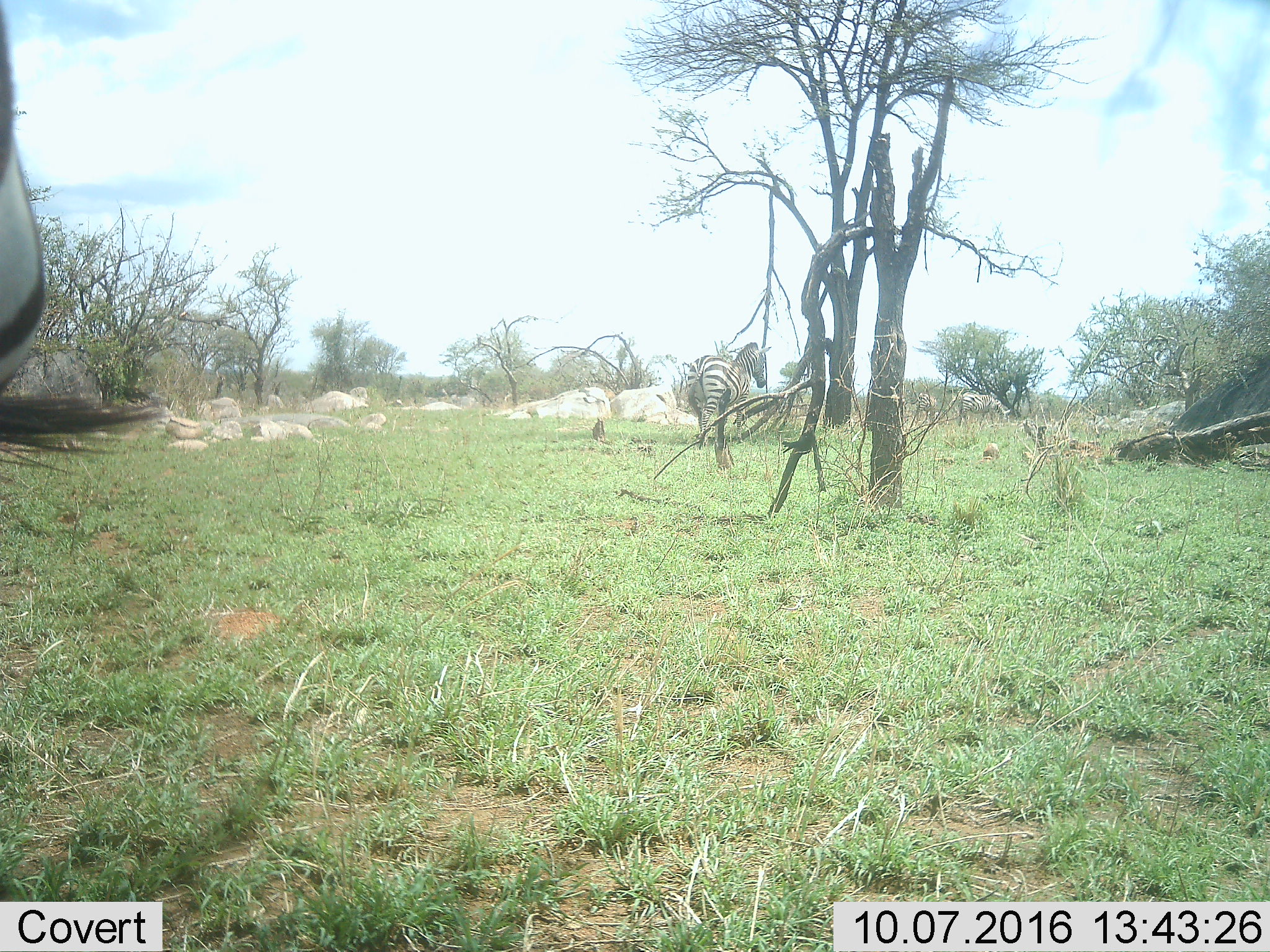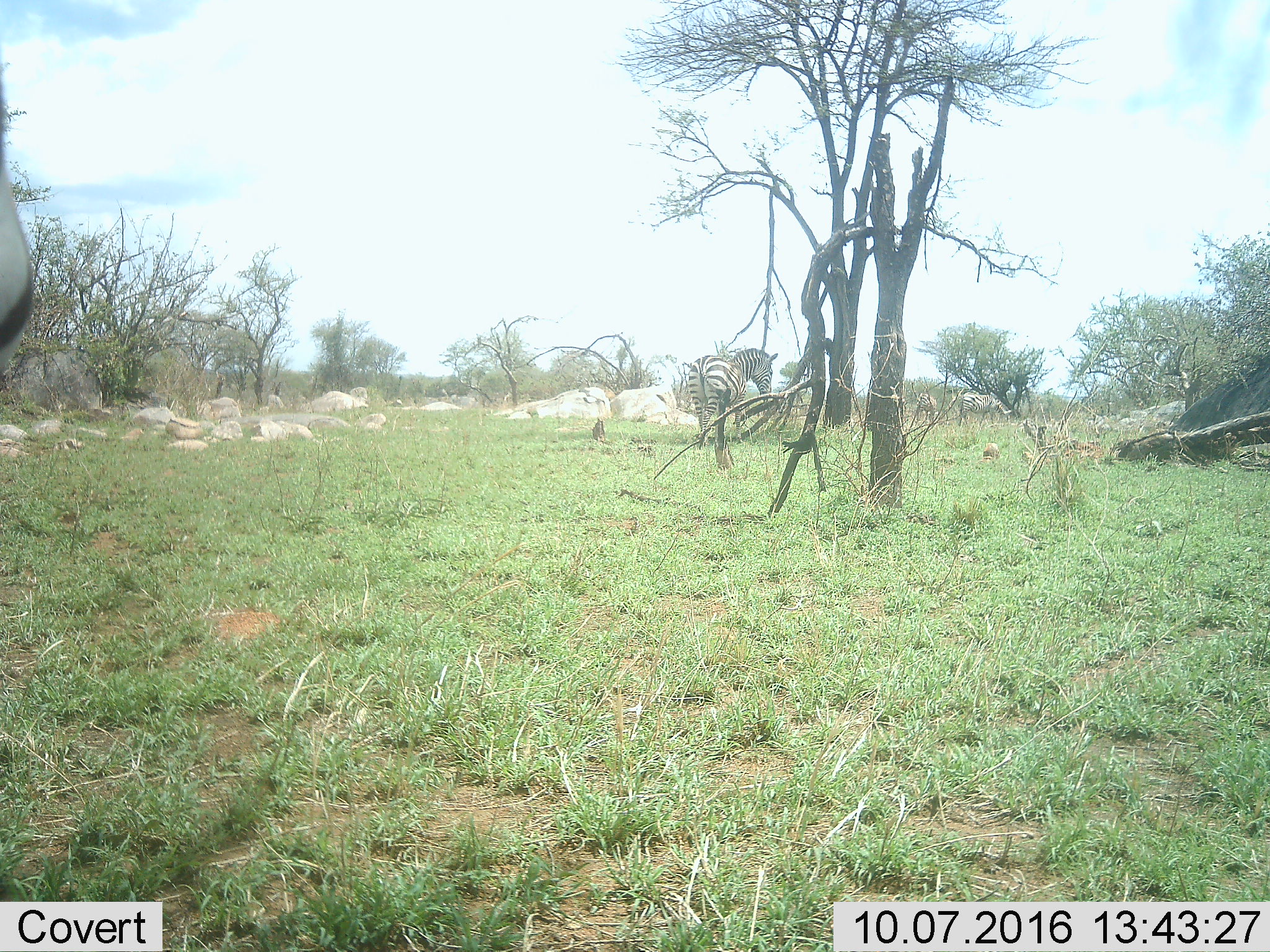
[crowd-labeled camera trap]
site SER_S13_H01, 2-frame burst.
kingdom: Animalia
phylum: Chordata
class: Mammalia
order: Perissodactyla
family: Equidae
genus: Equus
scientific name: Equus quagga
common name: plains zebra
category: zebraplains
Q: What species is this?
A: Zebraplains (plains zebra) (Equus quagga).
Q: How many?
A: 2.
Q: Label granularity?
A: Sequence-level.